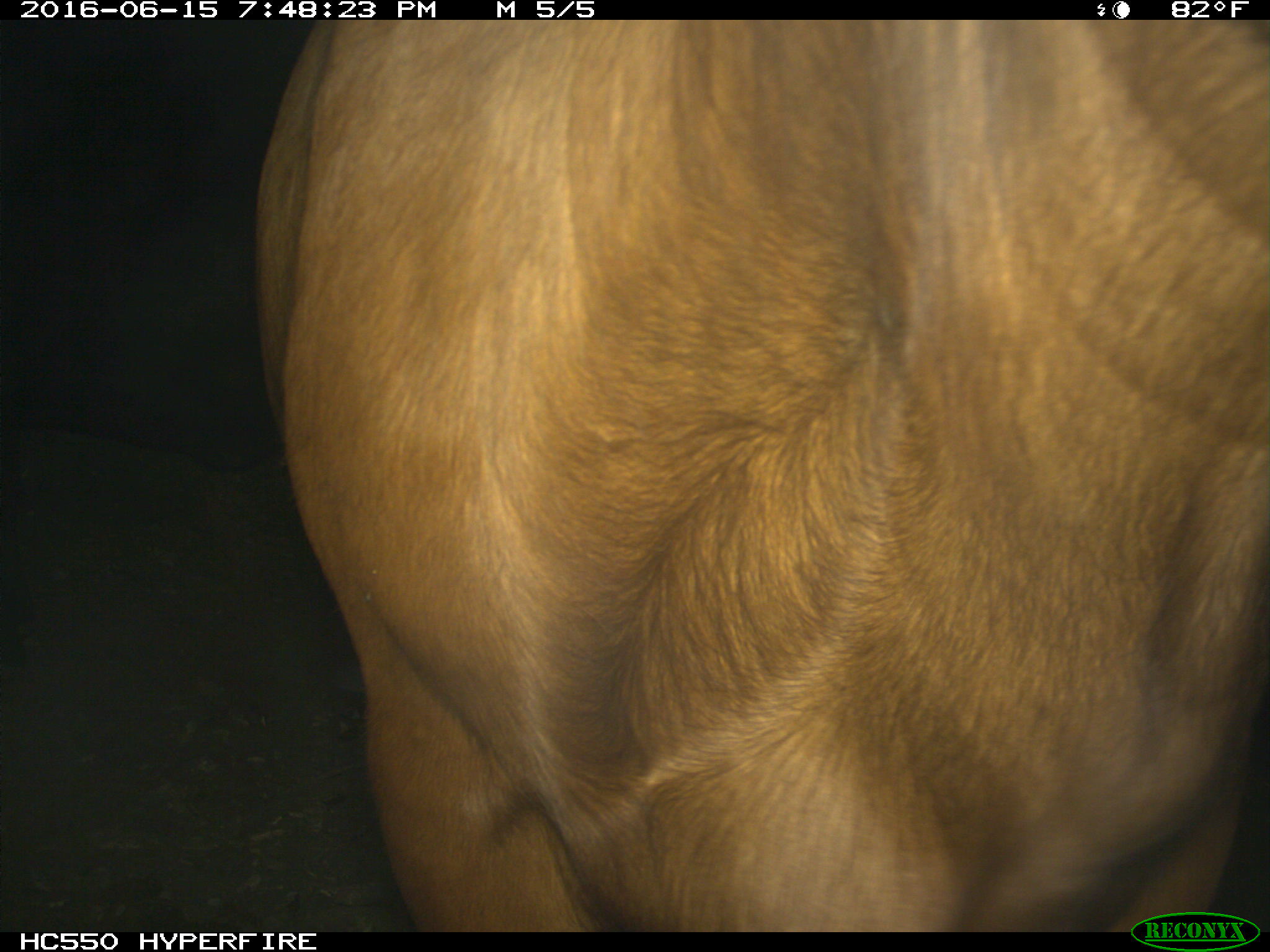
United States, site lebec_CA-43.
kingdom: Animalia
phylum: Chordata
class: Mammalia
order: Artiodactyla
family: Bovidae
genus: Bos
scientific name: Bos taurus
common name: domestic cow